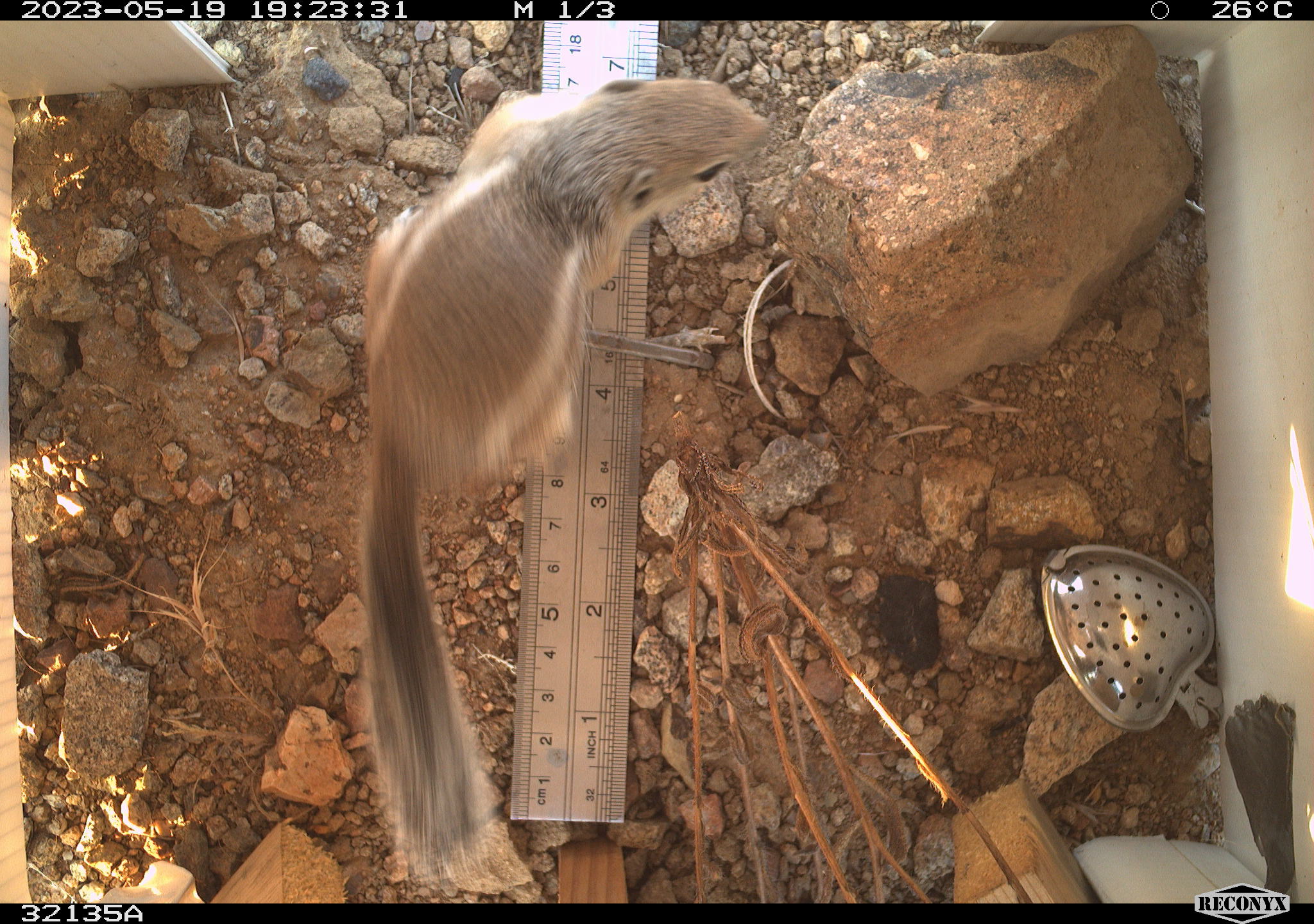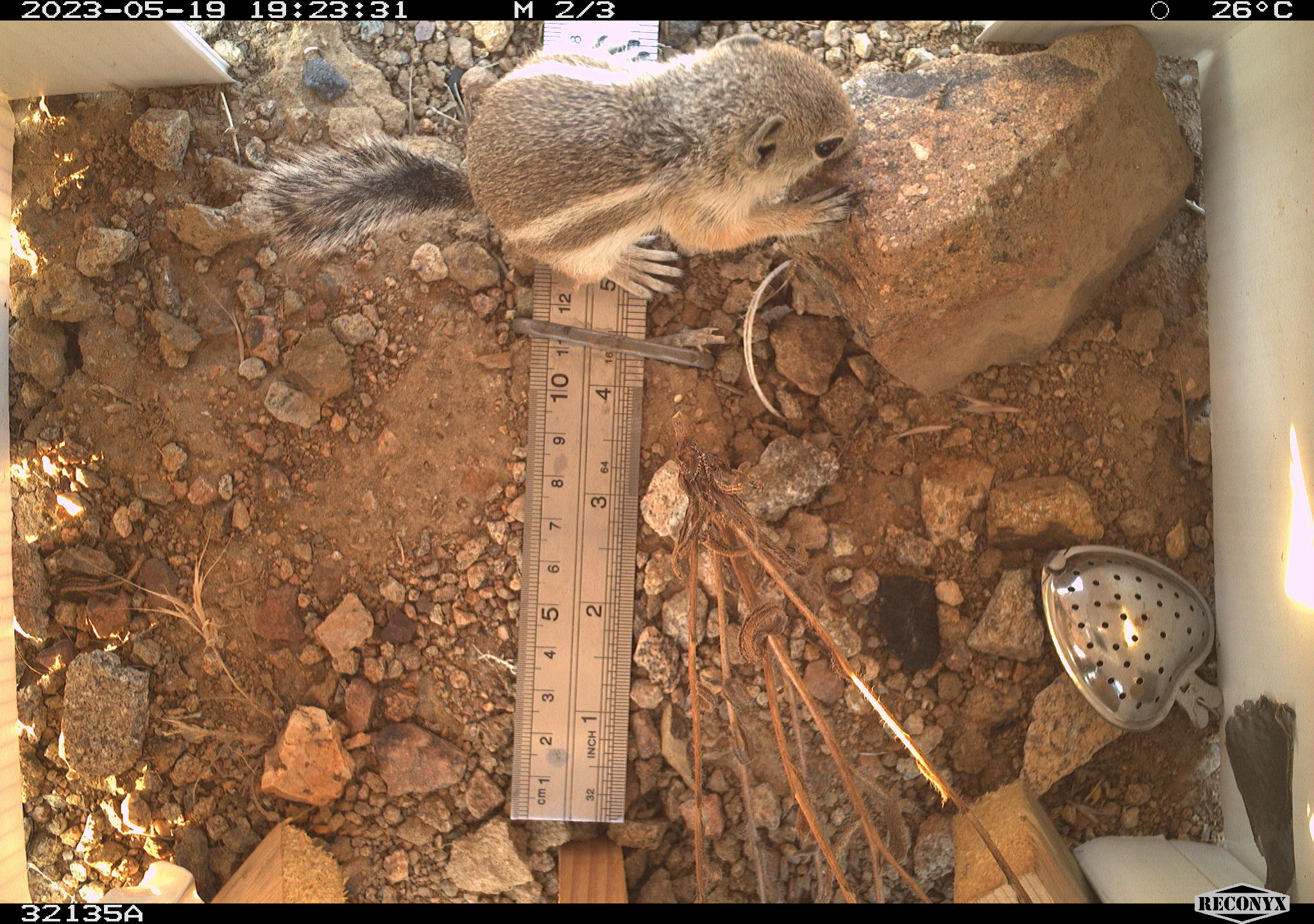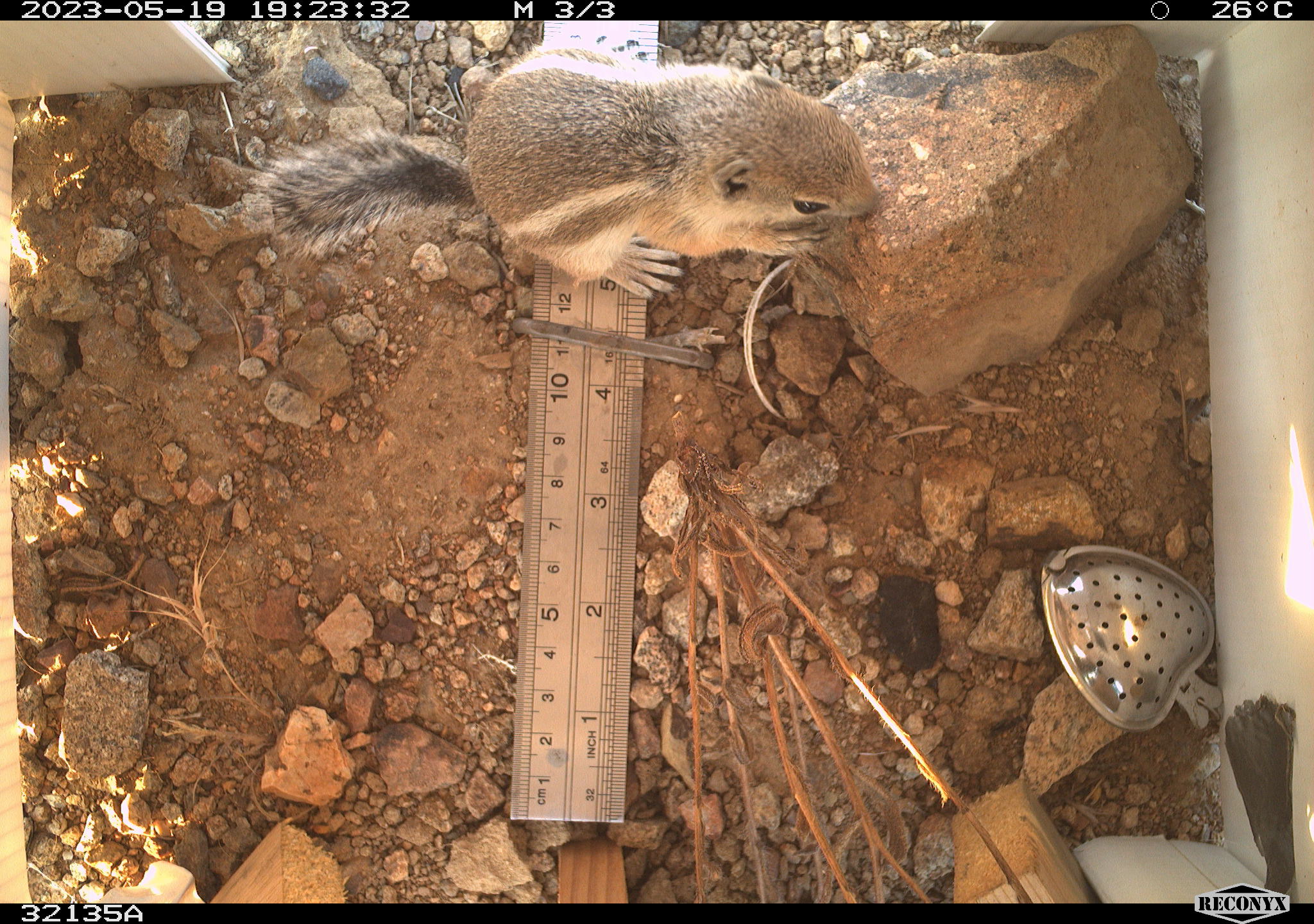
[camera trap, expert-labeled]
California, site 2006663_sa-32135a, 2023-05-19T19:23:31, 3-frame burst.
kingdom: Animalia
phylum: Chordata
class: Mammalia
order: Rodentia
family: Sciuridae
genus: Ammospermophilus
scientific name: Ammospermophilus leucurus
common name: white-tailed antelope squirrel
White-tailed antelope squirrel (Ammospermophilus leucurus).